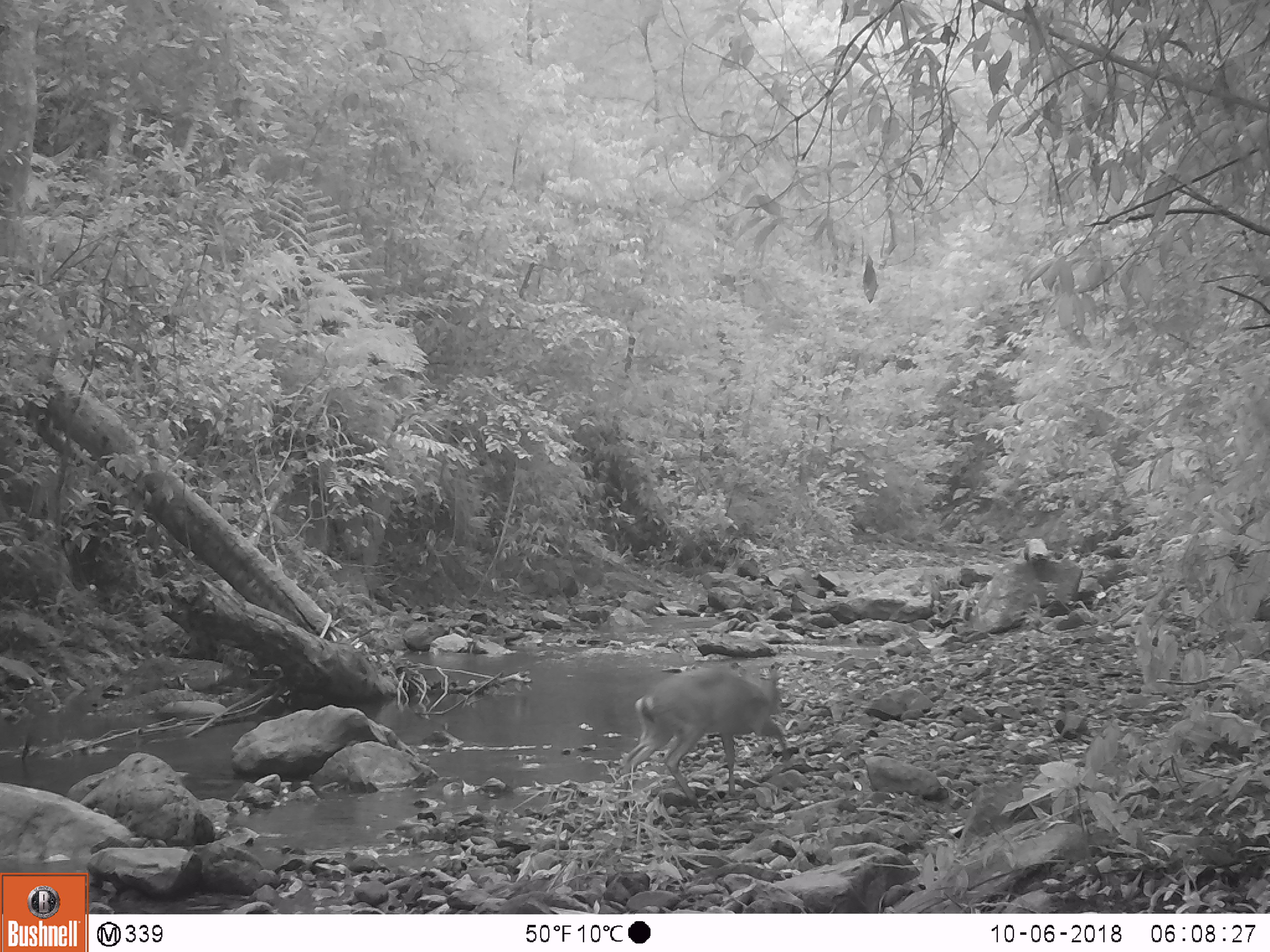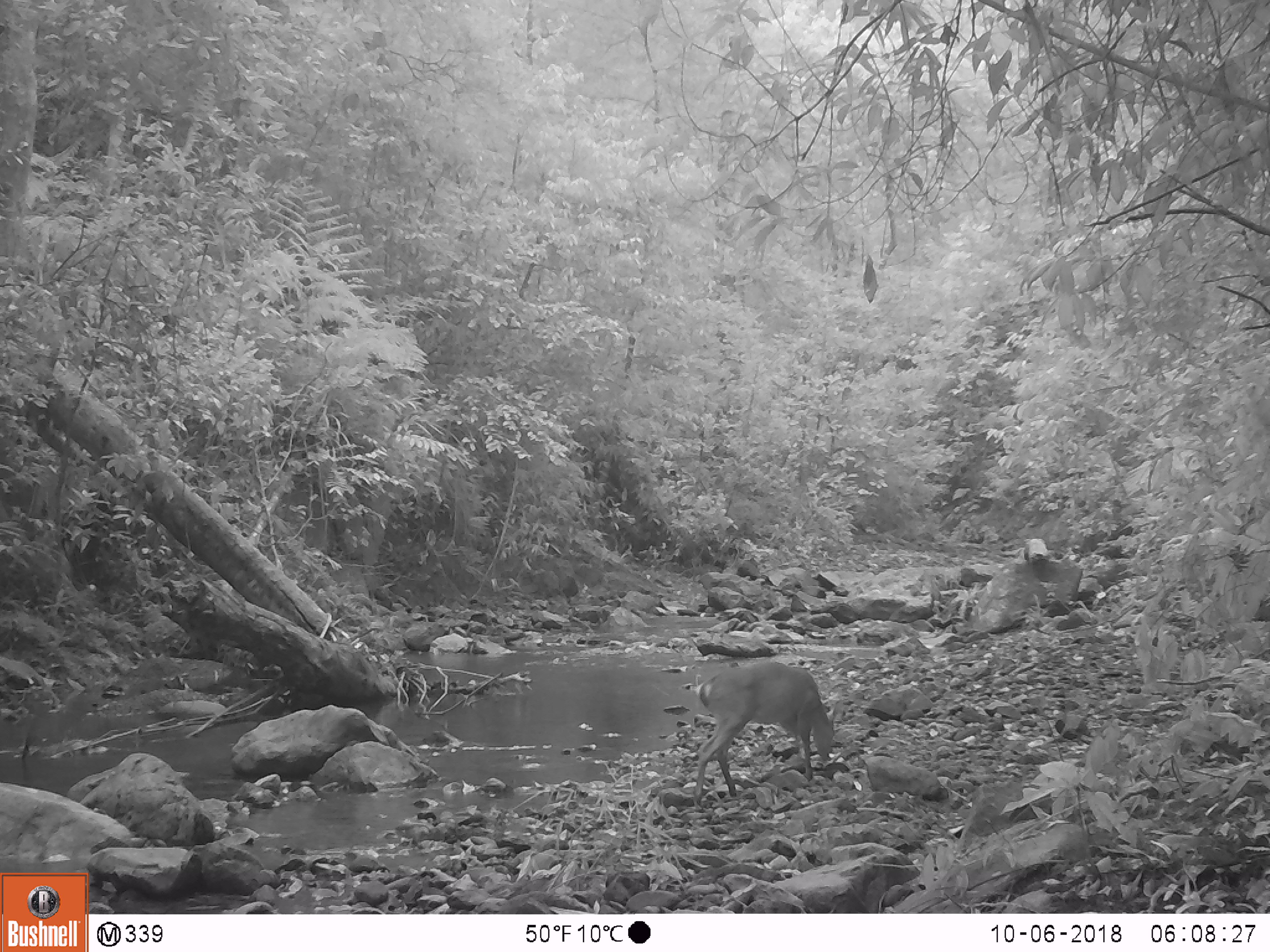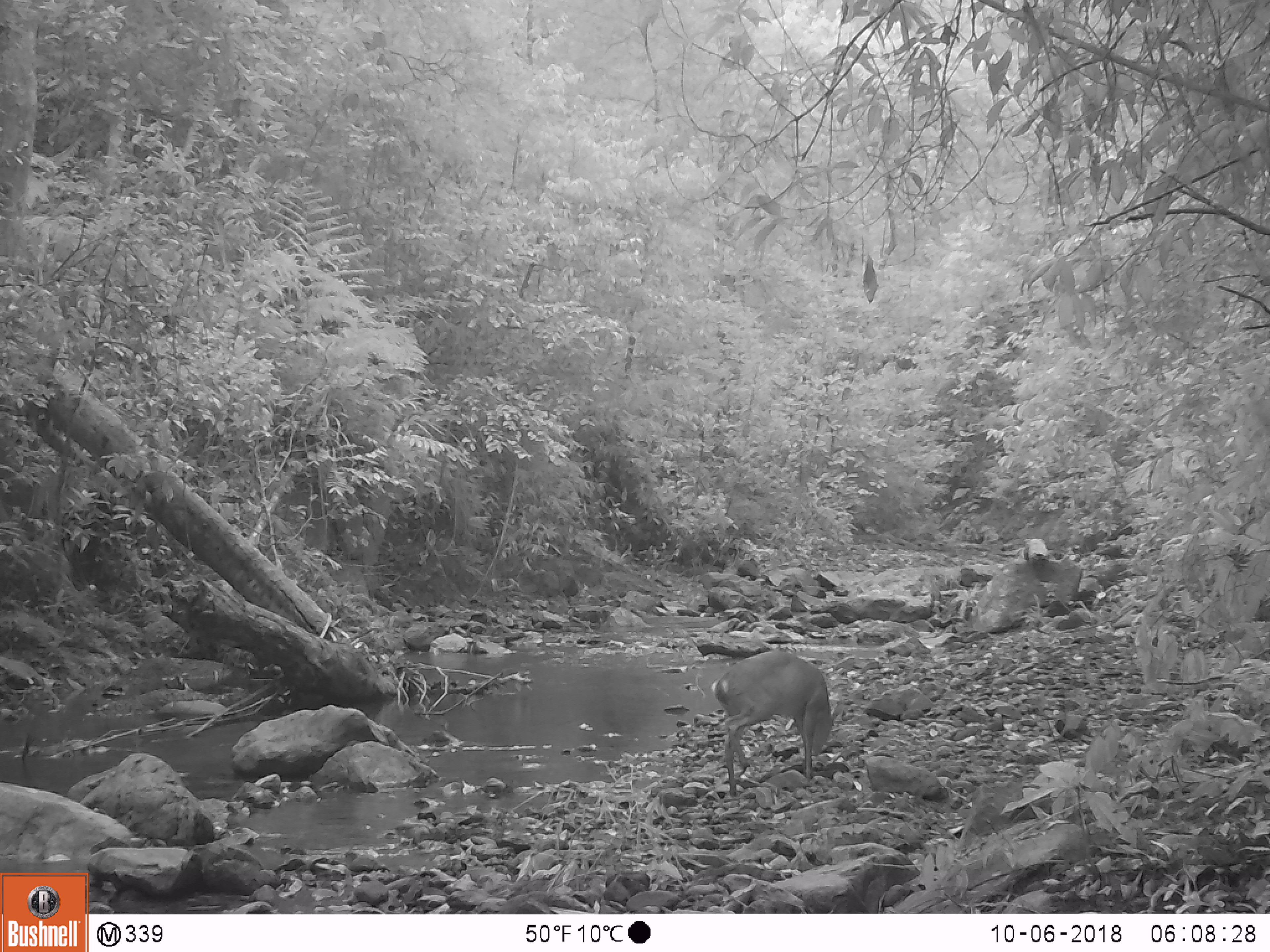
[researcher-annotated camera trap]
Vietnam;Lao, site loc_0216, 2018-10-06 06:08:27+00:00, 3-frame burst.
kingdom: Animalia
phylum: Chordata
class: Mammalia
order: Artiodactyla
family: Cervidae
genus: Muntiacus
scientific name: Muntiacus vuquangensis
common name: large-antlered muntjac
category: large antlered muntjac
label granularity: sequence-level